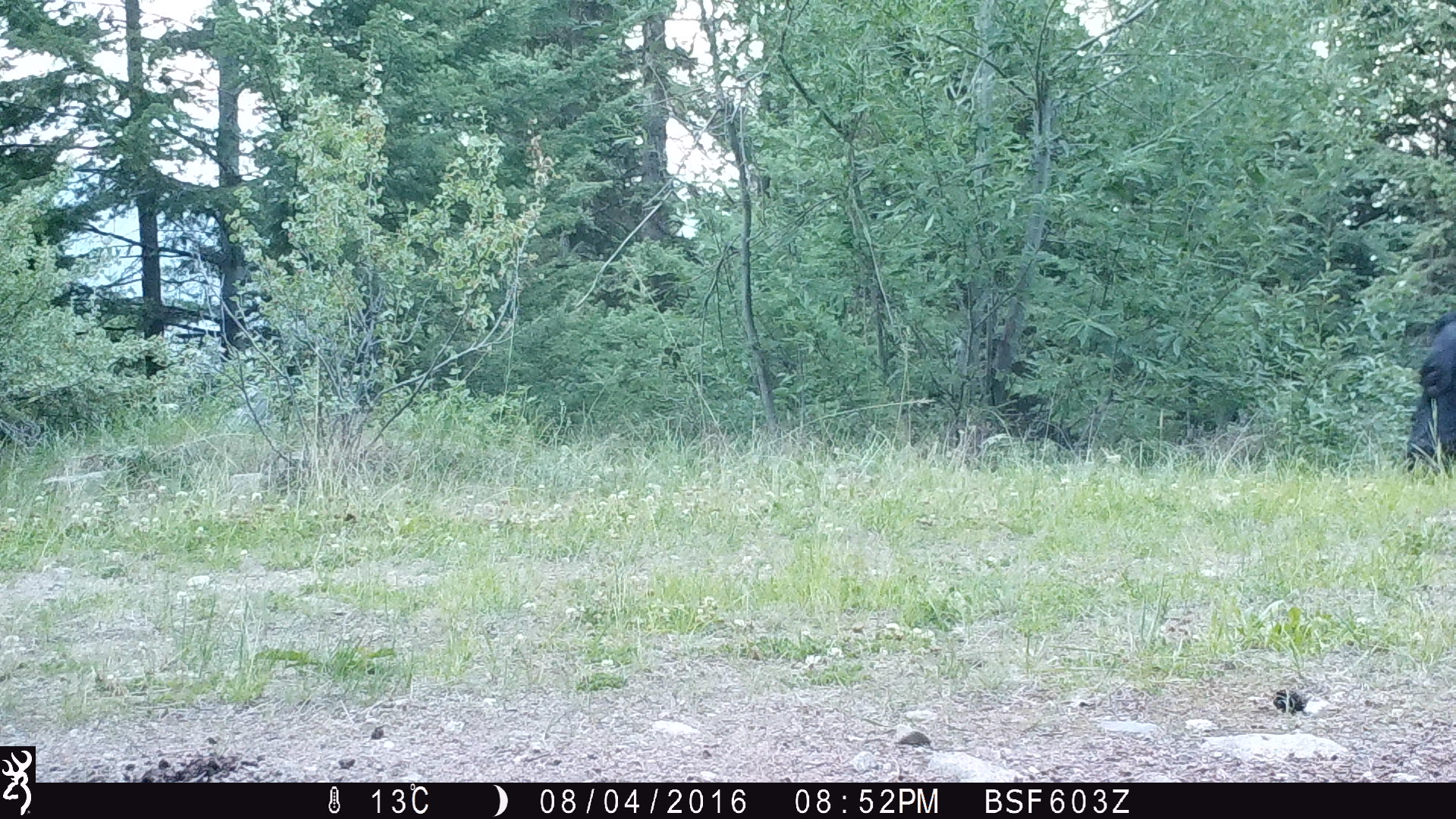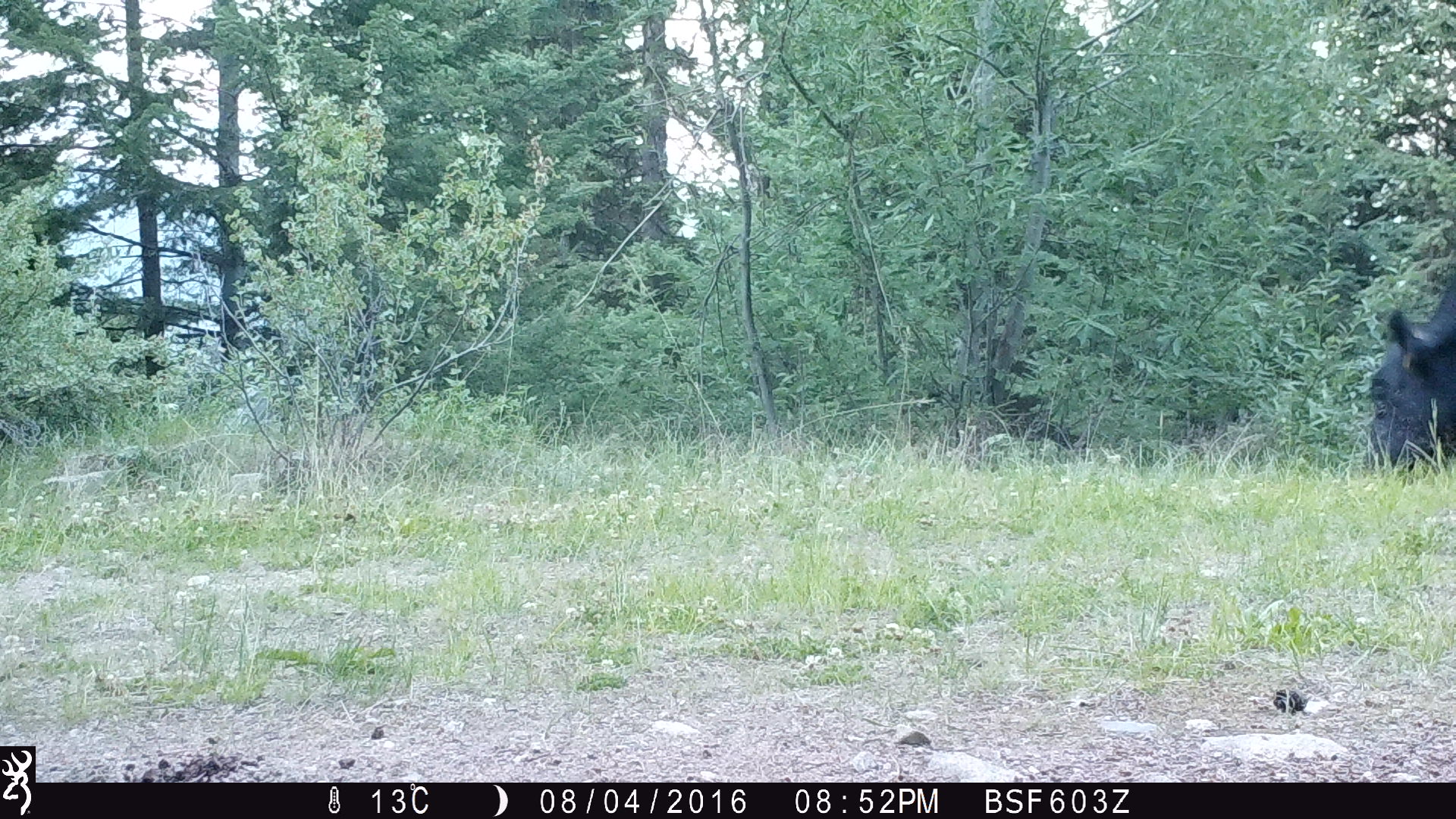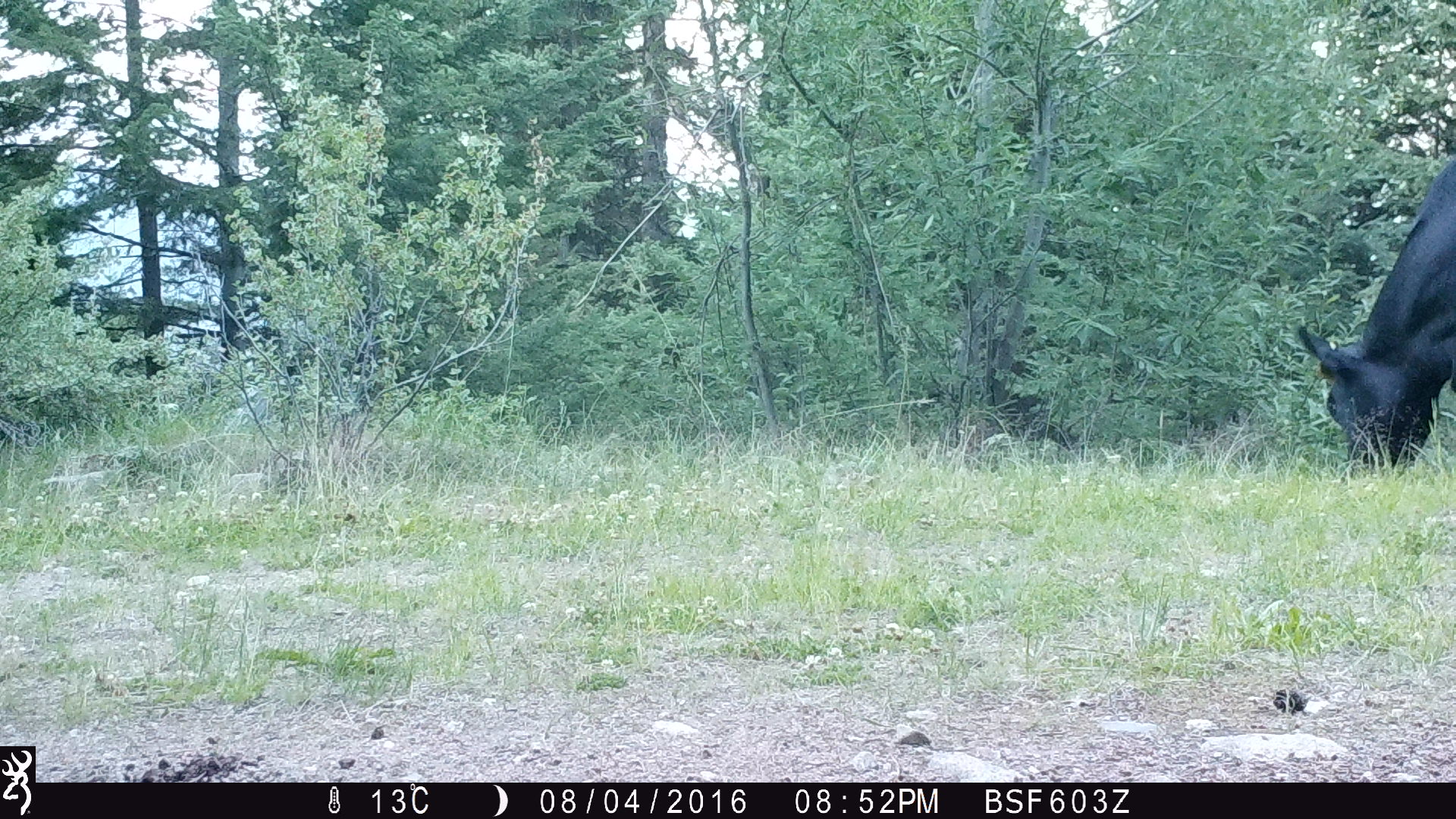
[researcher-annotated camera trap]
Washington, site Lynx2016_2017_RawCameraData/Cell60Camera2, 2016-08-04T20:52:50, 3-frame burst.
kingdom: Animalia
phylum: Chordata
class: Mammalia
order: Artiodactyla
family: Bovidae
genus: Bos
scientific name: Bos taurus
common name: domestic cattle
Domestic cattle (Bos taurus). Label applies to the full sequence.